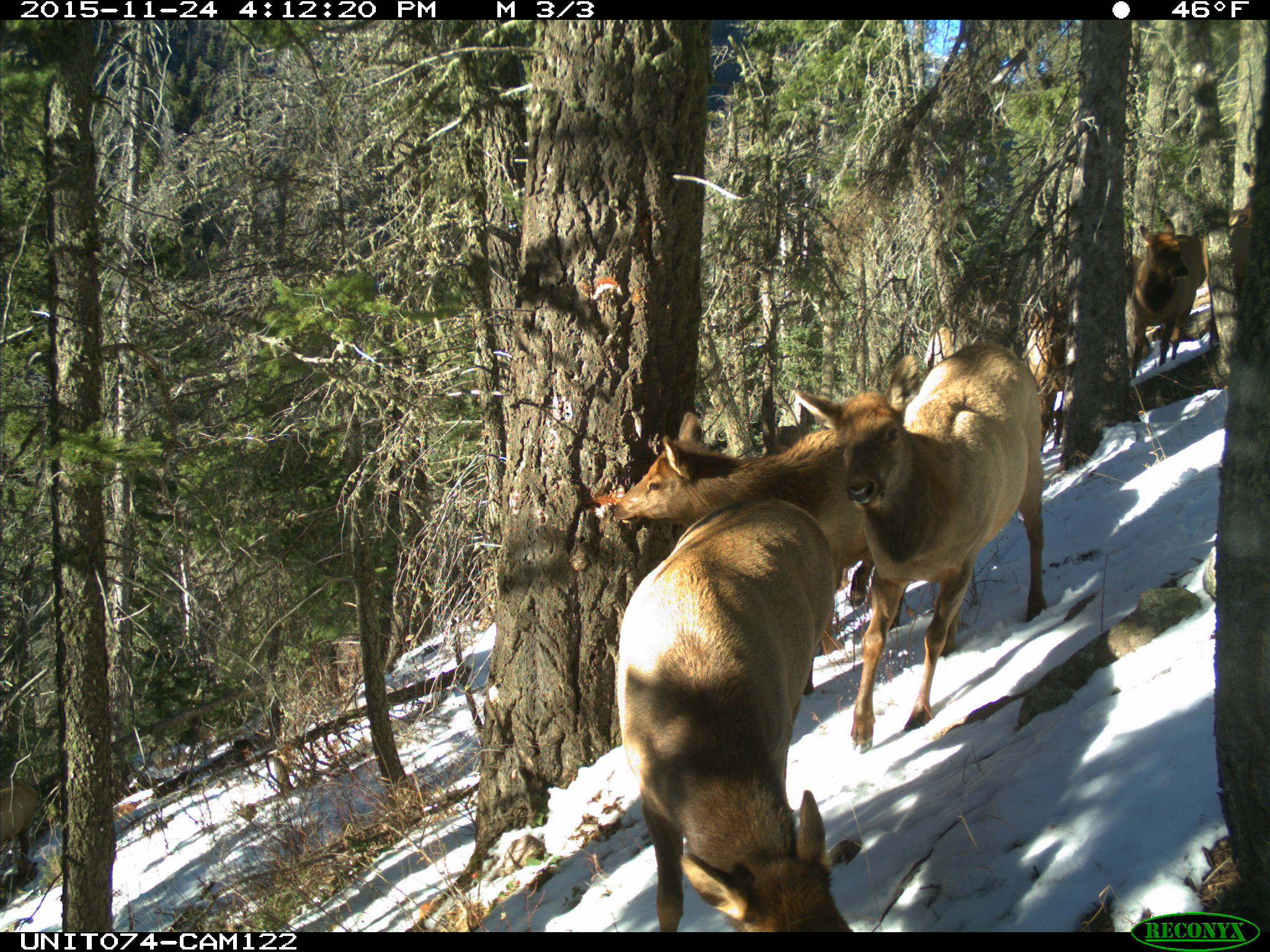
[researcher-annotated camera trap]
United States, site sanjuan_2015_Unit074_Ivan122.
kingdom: Animalia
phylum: Chordata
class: Mammalia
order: Artiodactyla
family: Cervidae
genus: Cervus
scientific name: Cervus elaphus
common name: red deer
Cervus elaphus (red deer).